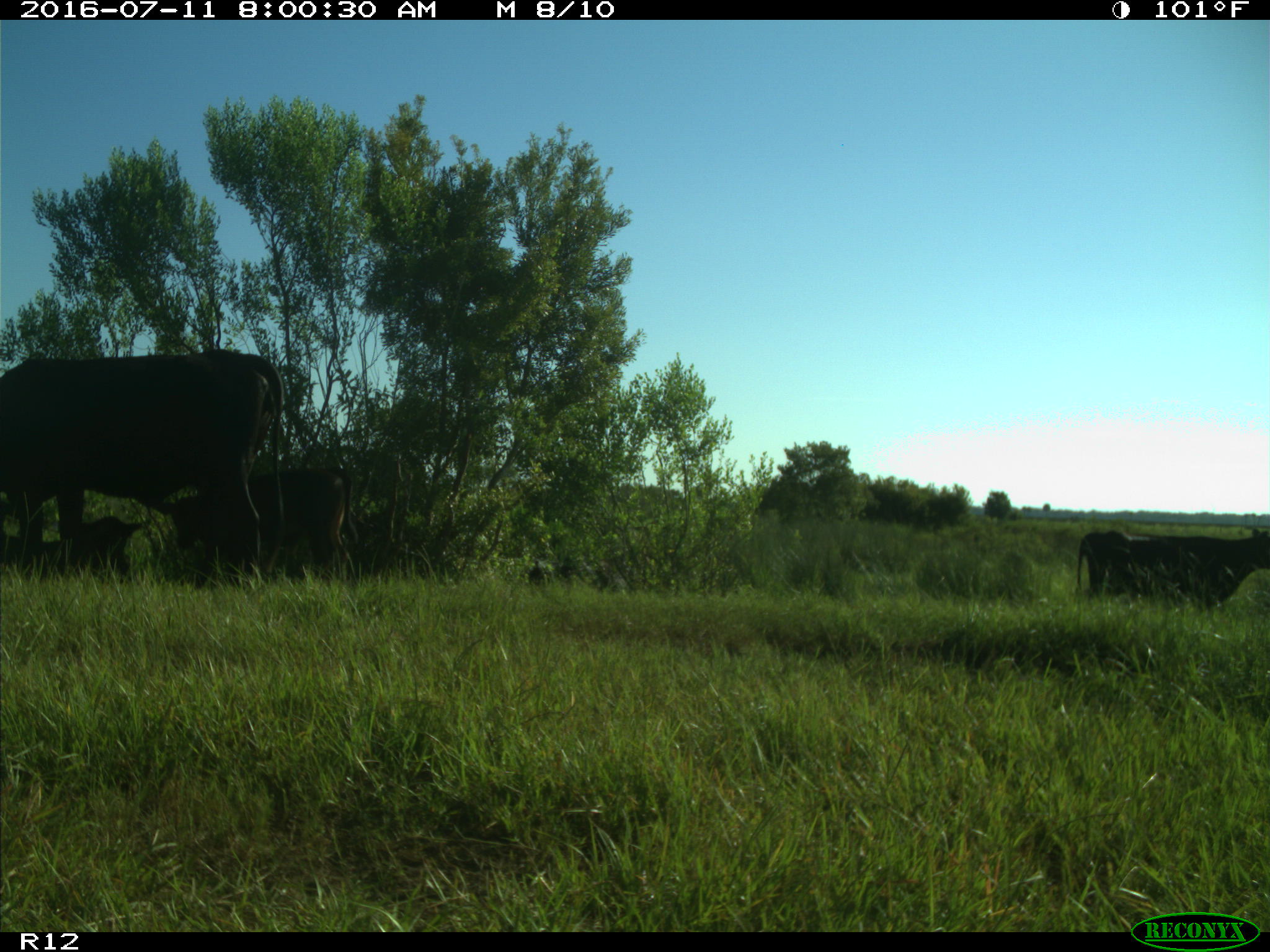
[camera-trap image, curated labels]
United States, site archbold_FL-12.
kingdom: Animalia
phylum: Chordata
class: Mammalia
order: Artiodactyla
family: Bovidae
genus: Bos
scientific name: Bos taurus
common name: domestic cow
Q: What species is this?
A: Bos taurus (domestic cow).